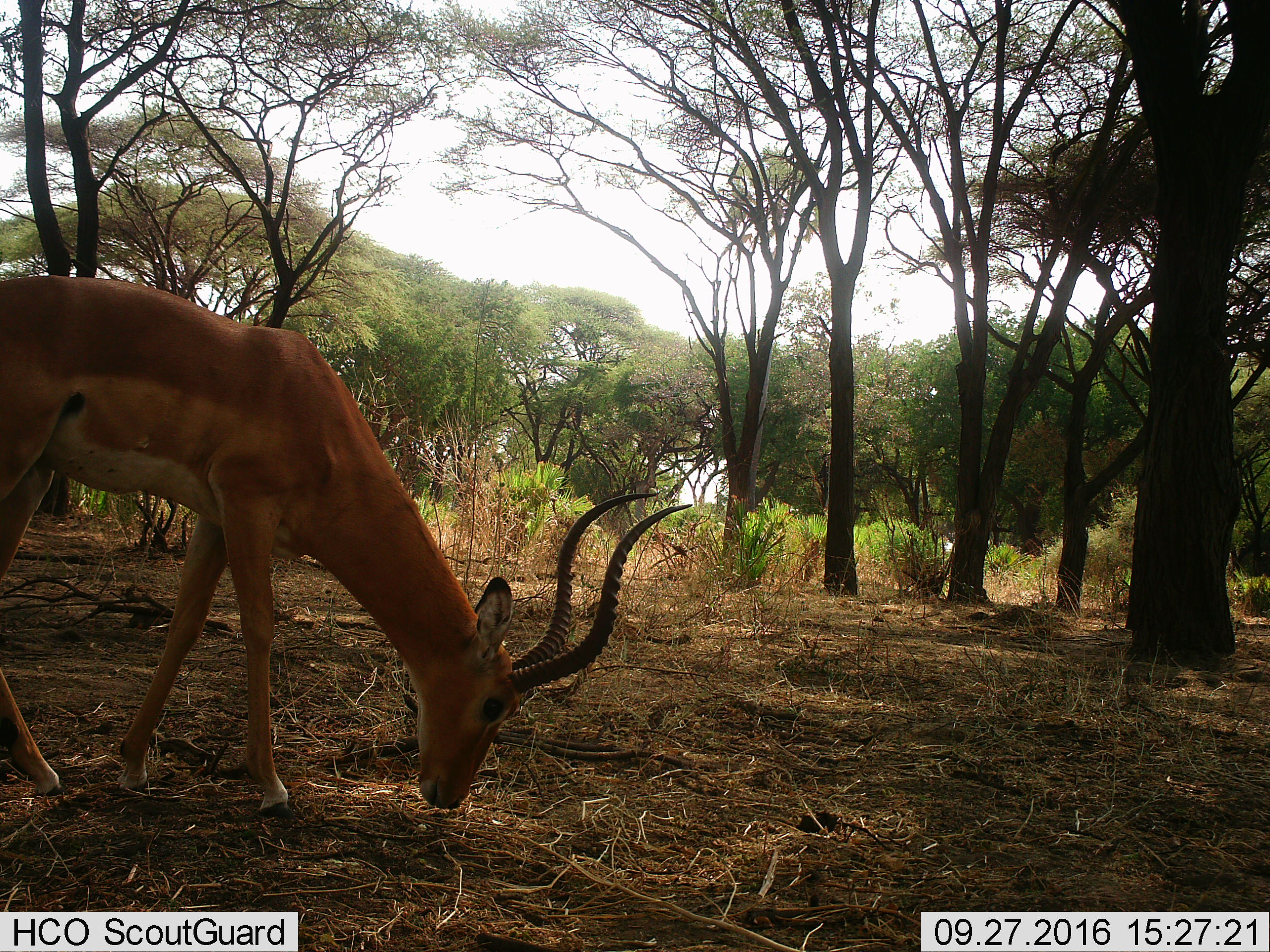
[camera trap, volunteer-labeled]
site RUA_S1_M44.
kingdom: Animalia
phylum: Chordata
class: Mammalia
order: Artiodactyla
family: Bovidae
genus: Aepyceros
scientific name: Aepyceros melampus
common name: impala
Impala (Aepyceros melampus), count 1. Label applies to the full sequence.